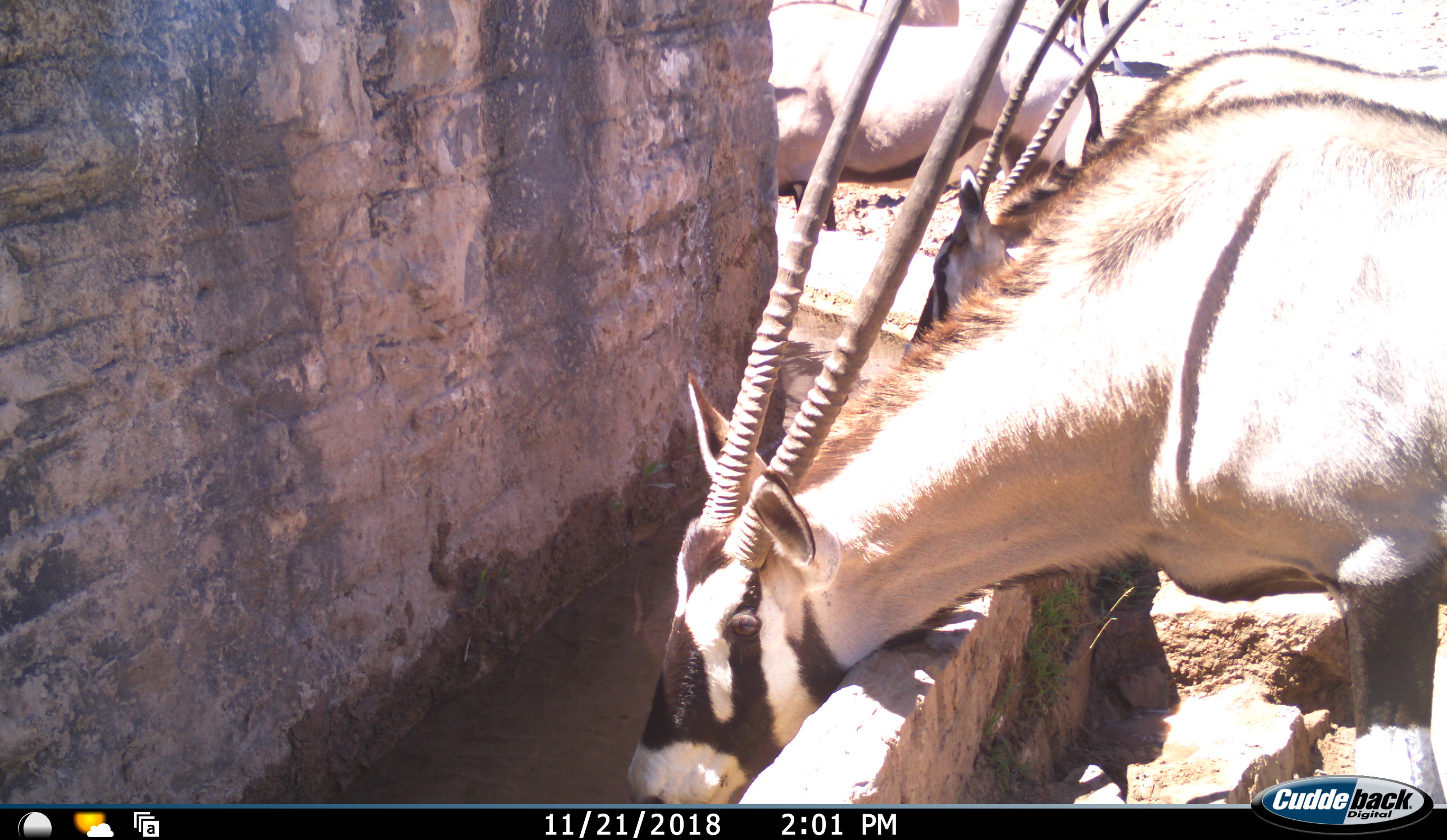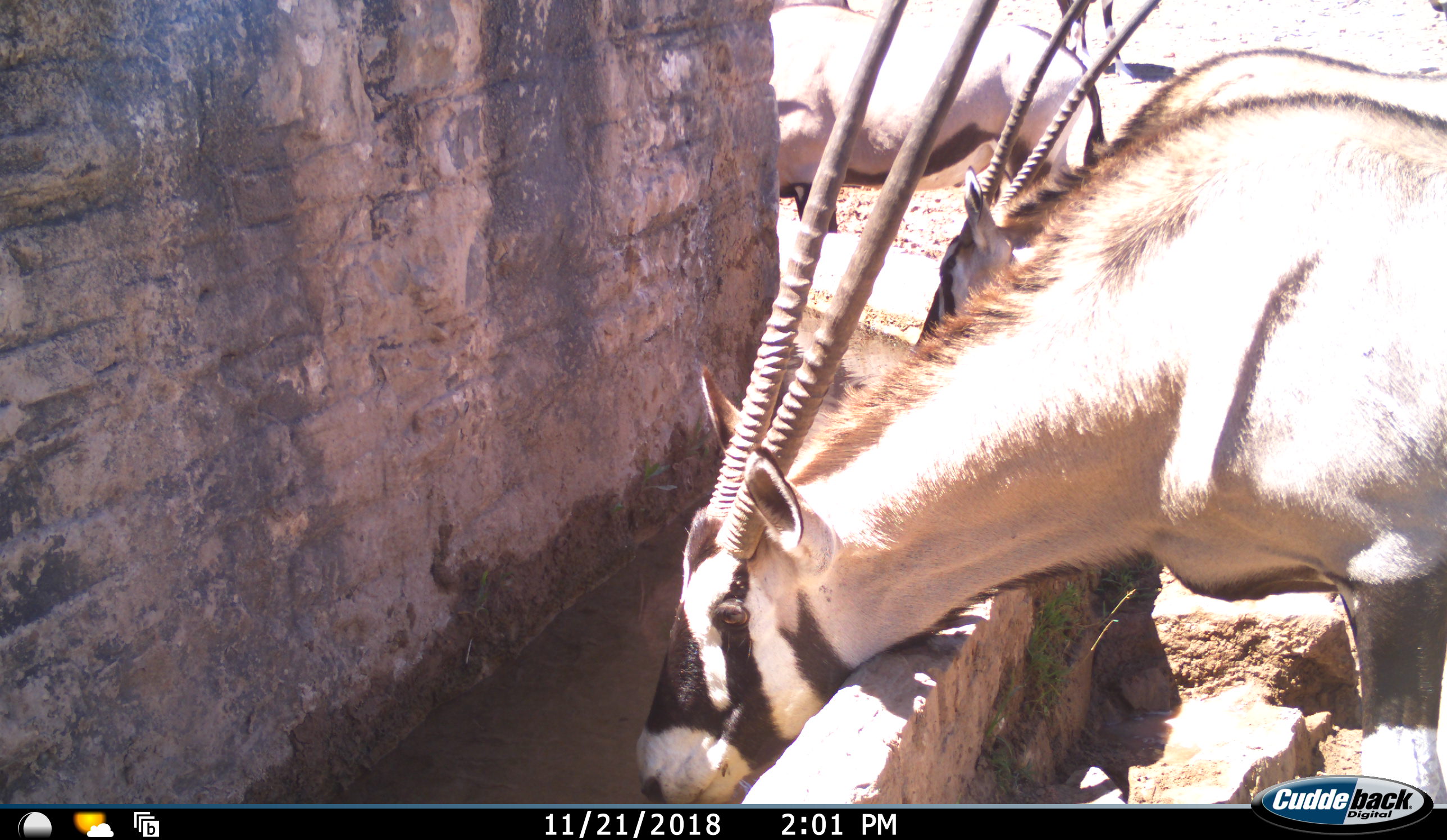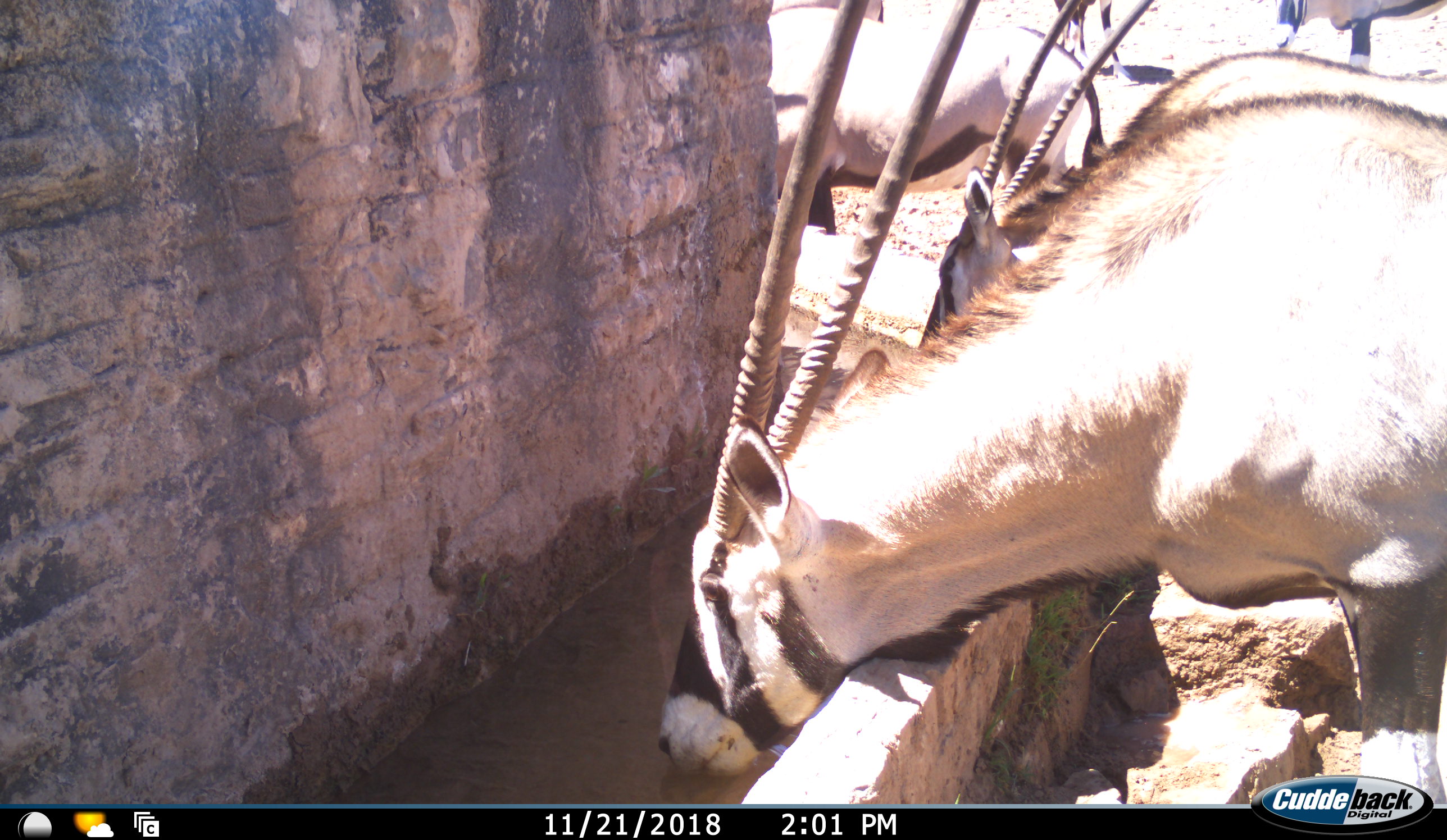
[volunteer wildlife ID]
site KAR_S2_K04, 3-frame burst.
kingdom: Animalia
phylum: Chordata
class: Mammalia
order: Artiodactyla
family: Bovidae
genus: Oryx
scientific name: Oryx gazella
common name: gemsbok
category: oryx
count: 5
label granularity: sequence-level